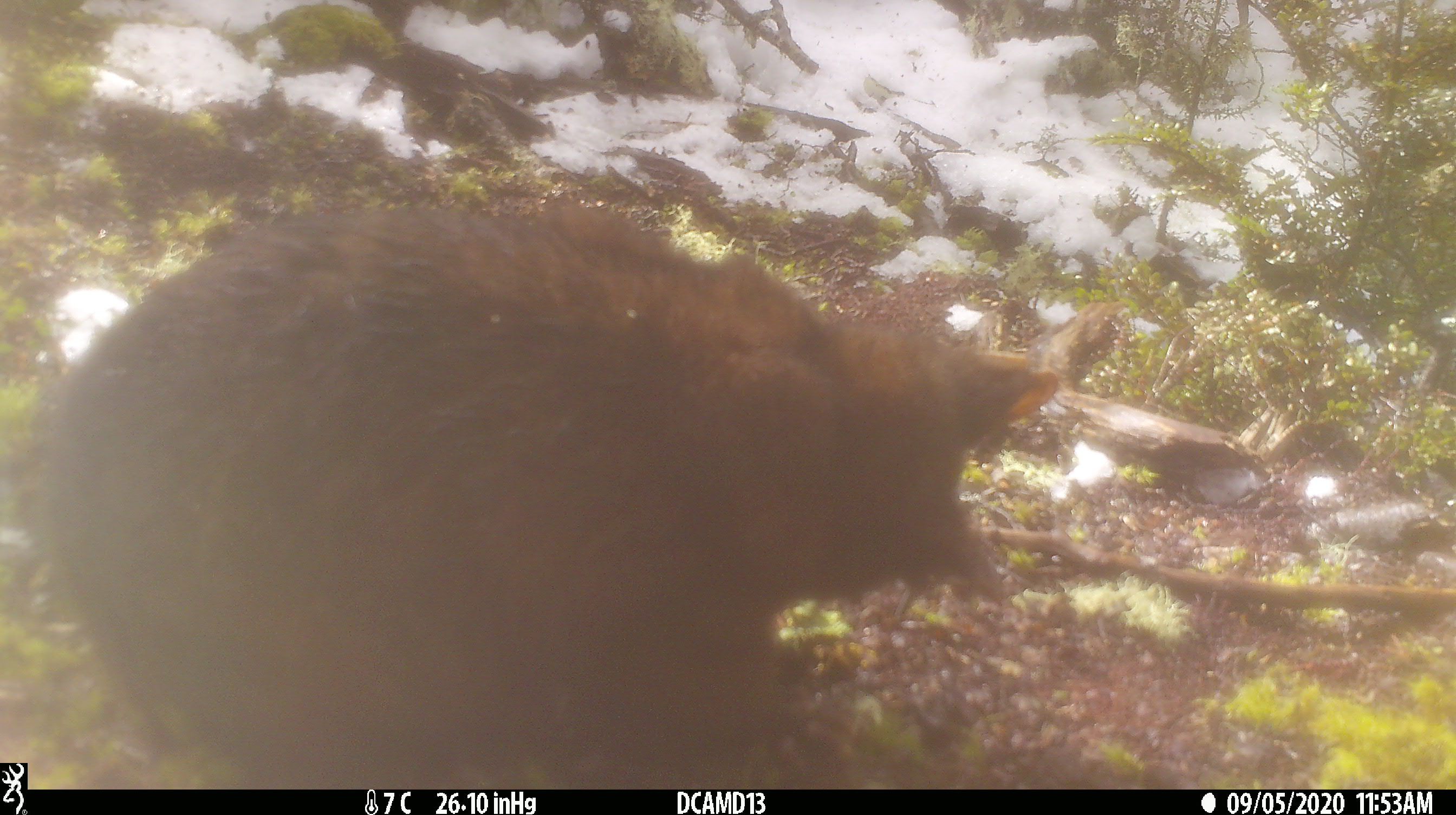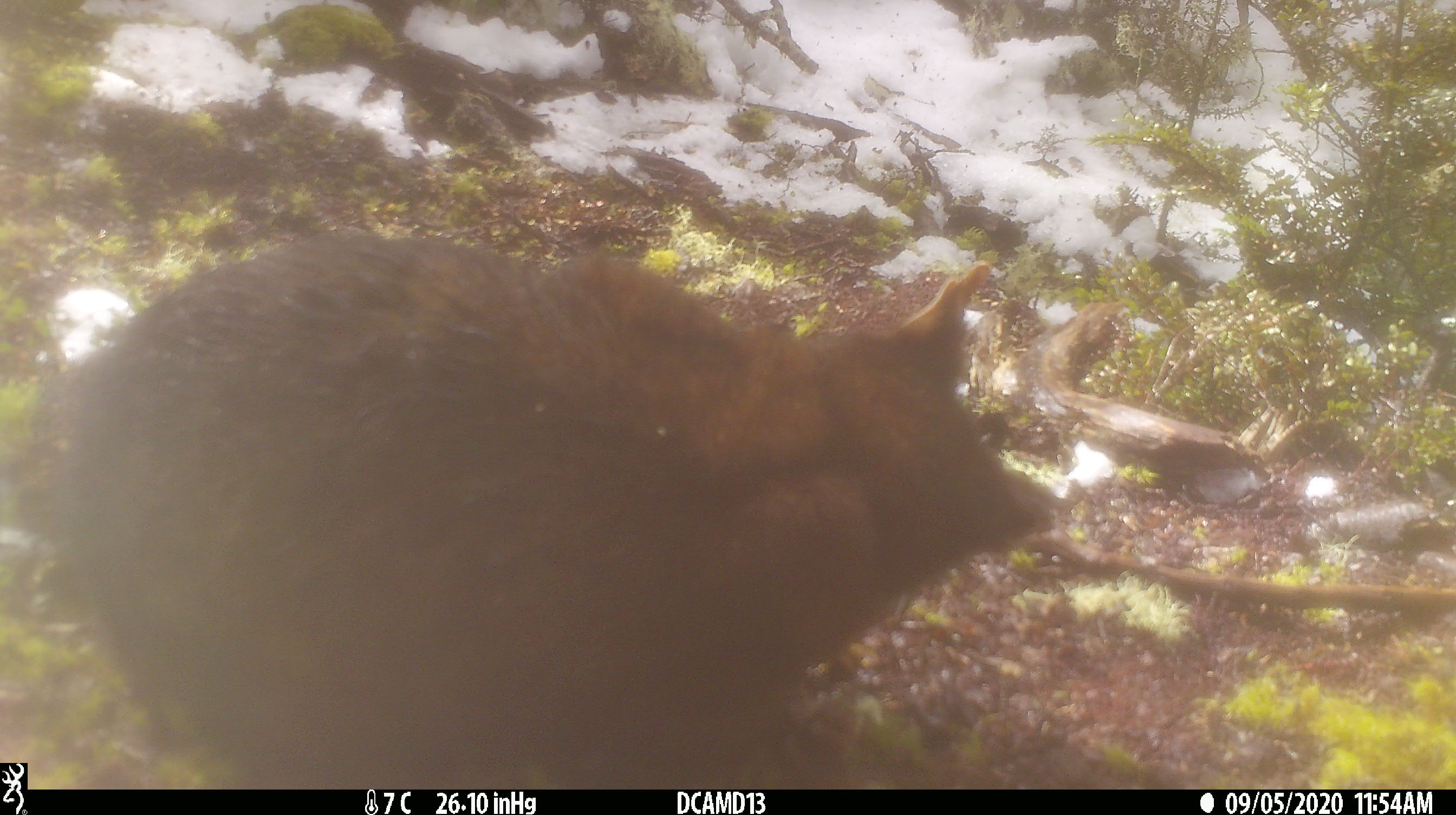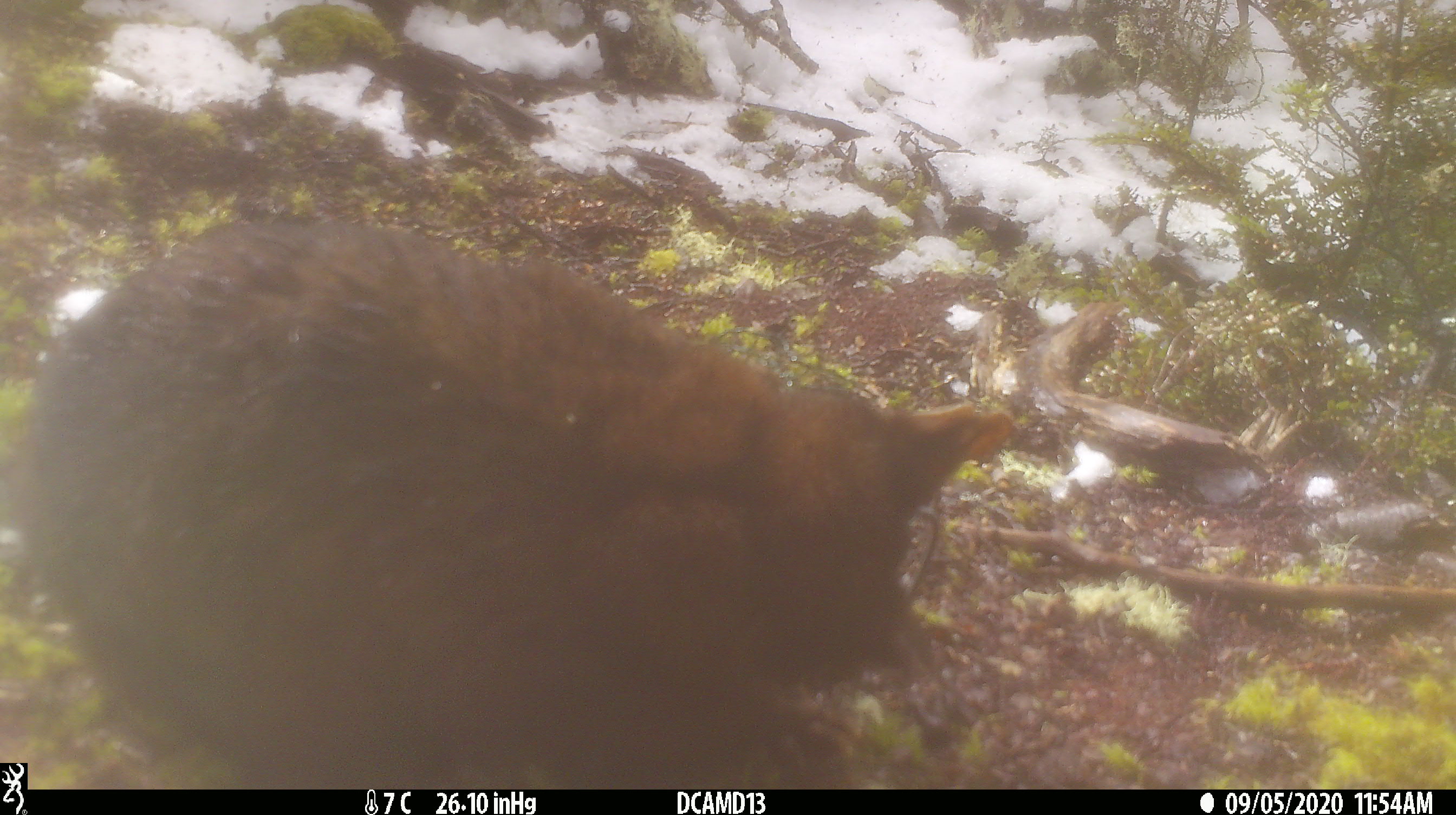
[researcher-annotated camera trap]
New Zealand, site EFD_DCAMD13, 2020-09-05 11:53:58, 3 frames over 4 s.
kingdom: Animalia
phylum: Chordata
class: Mammalia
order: Diprotodontia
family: Phalangeridae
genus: Trichosurus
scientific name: Trichosurus vulpecula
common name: common brushtail possum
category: possum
Possum (common brushtail possum) (Trichosurus vulpecula).